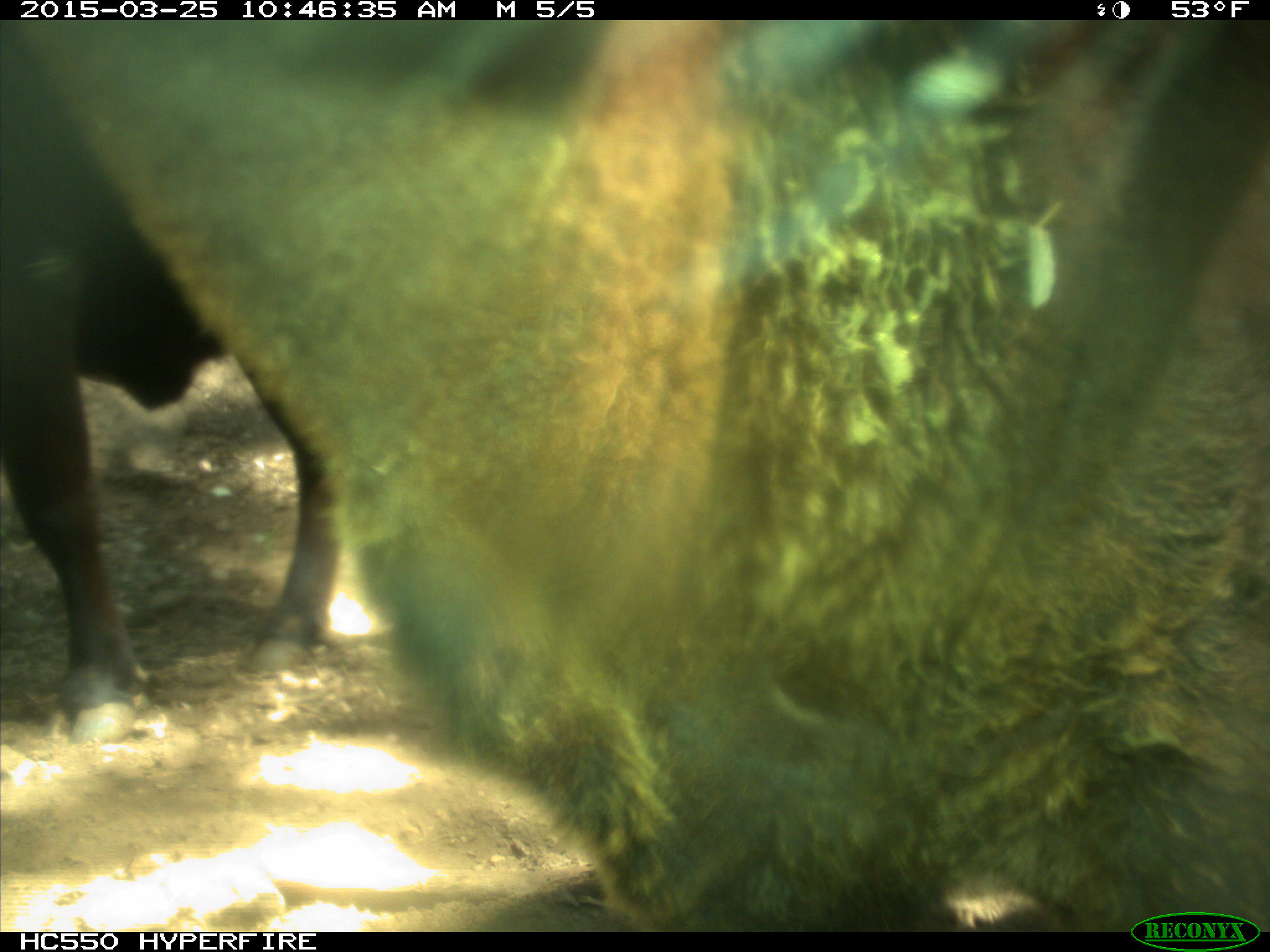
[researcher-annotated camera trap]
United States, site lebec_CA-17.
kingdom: Animalia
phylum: Chordata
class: Mammalia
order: Artiodactyla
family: Bovidae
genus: Bos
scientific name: Bos taurus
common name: domestic cow